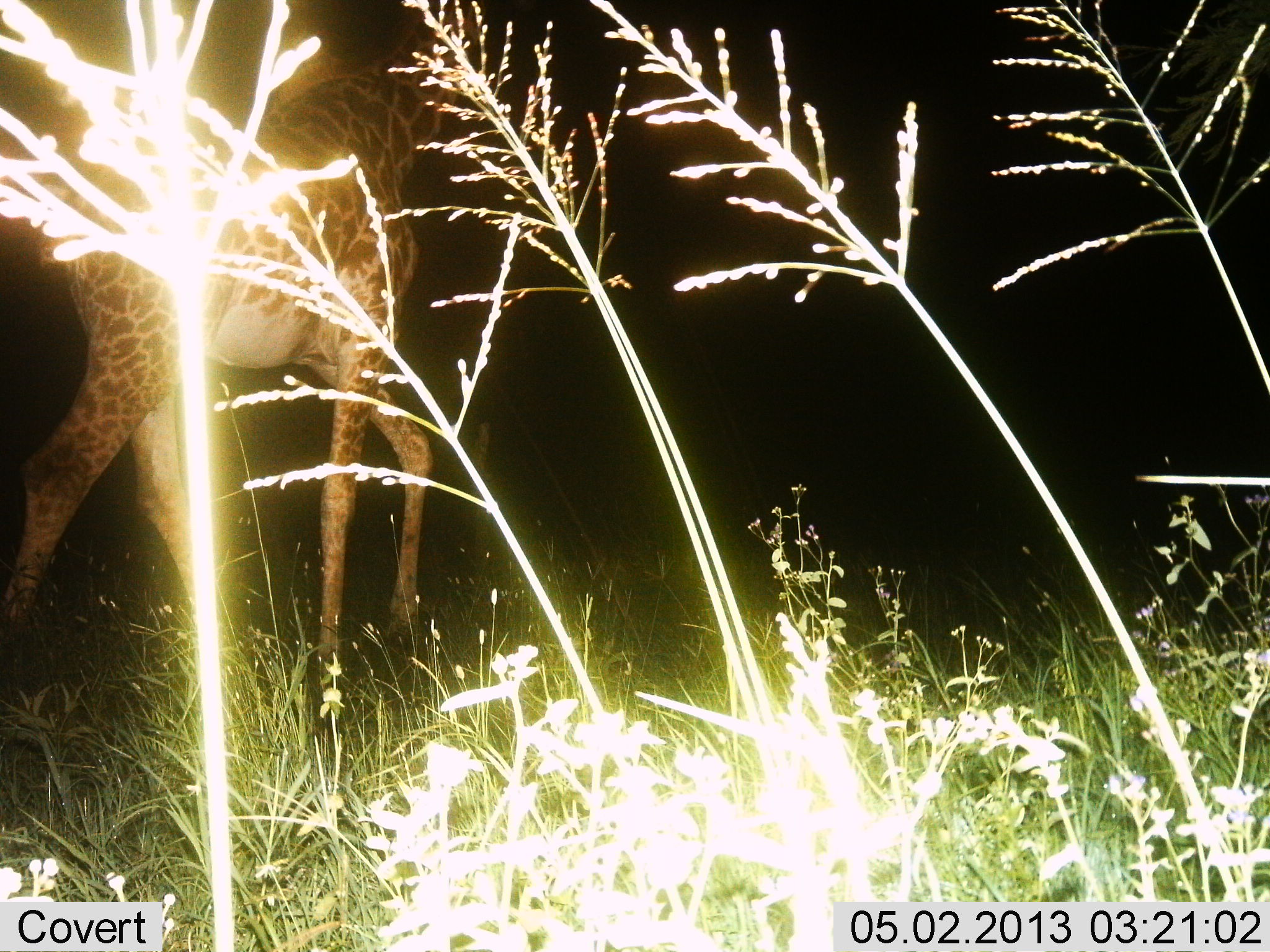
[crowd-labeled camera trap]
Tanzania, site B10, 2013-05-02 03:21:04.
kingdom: Animalia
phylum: Chordata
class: Mammalia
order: Artiodactyla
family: Giraffidae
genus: Giraffa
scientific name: Giraffa camelopardalis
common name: giraffe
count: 1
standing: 10%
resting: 0%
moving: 90%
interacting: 0%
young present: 0%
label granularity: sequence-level